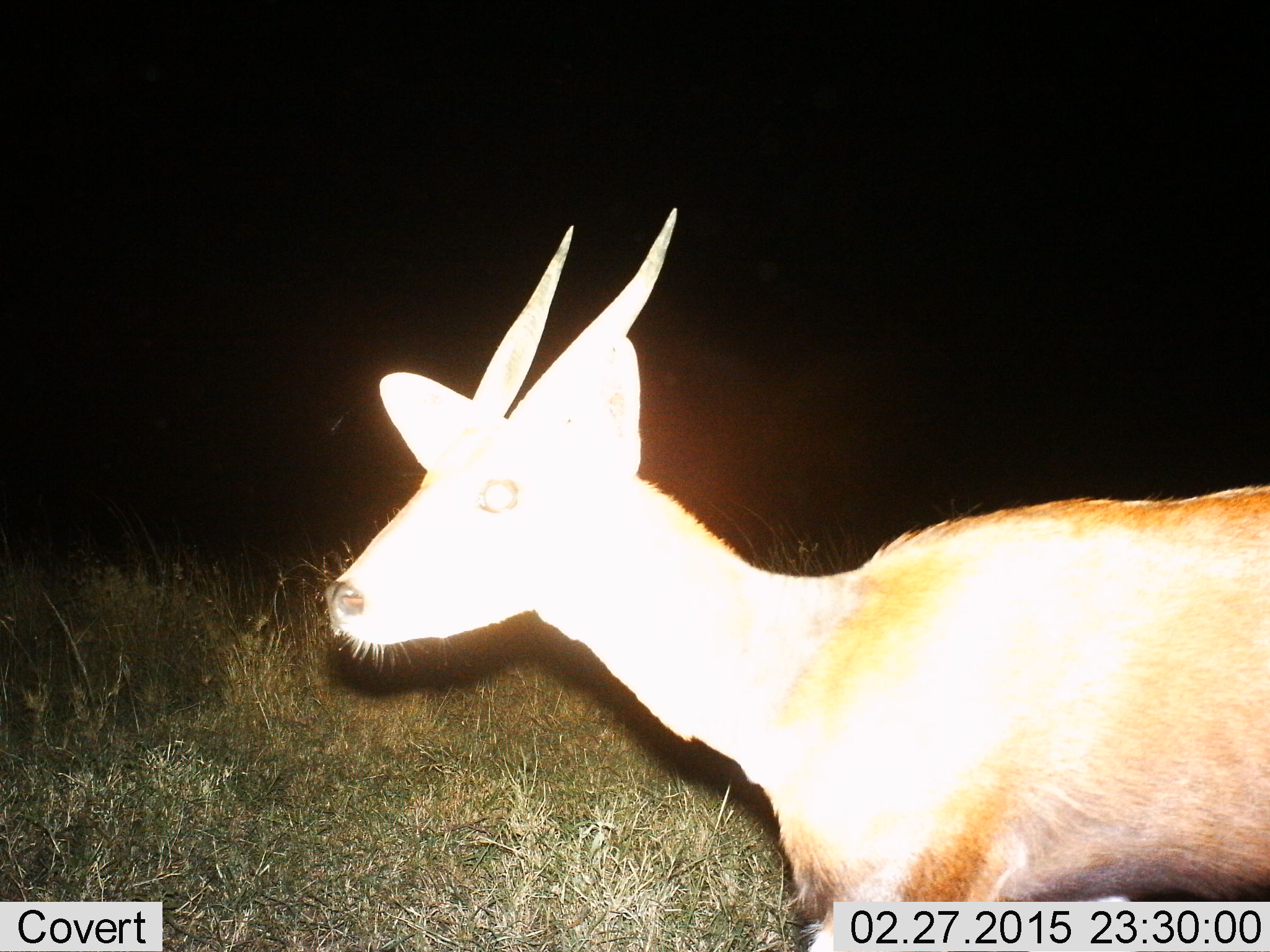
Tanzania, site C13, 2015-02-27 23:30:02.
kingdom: Animalia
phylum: Chordata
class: Mammalia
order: Artiodactyla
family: Bovidae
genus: Tragelaphus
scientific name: Tragelaphus scriptus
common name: bushbuck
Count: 1.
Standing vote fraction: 71%.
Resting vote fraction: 0%.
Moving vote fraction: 29%.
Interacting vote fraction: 0%.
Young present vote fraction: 0%.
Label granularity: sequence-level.